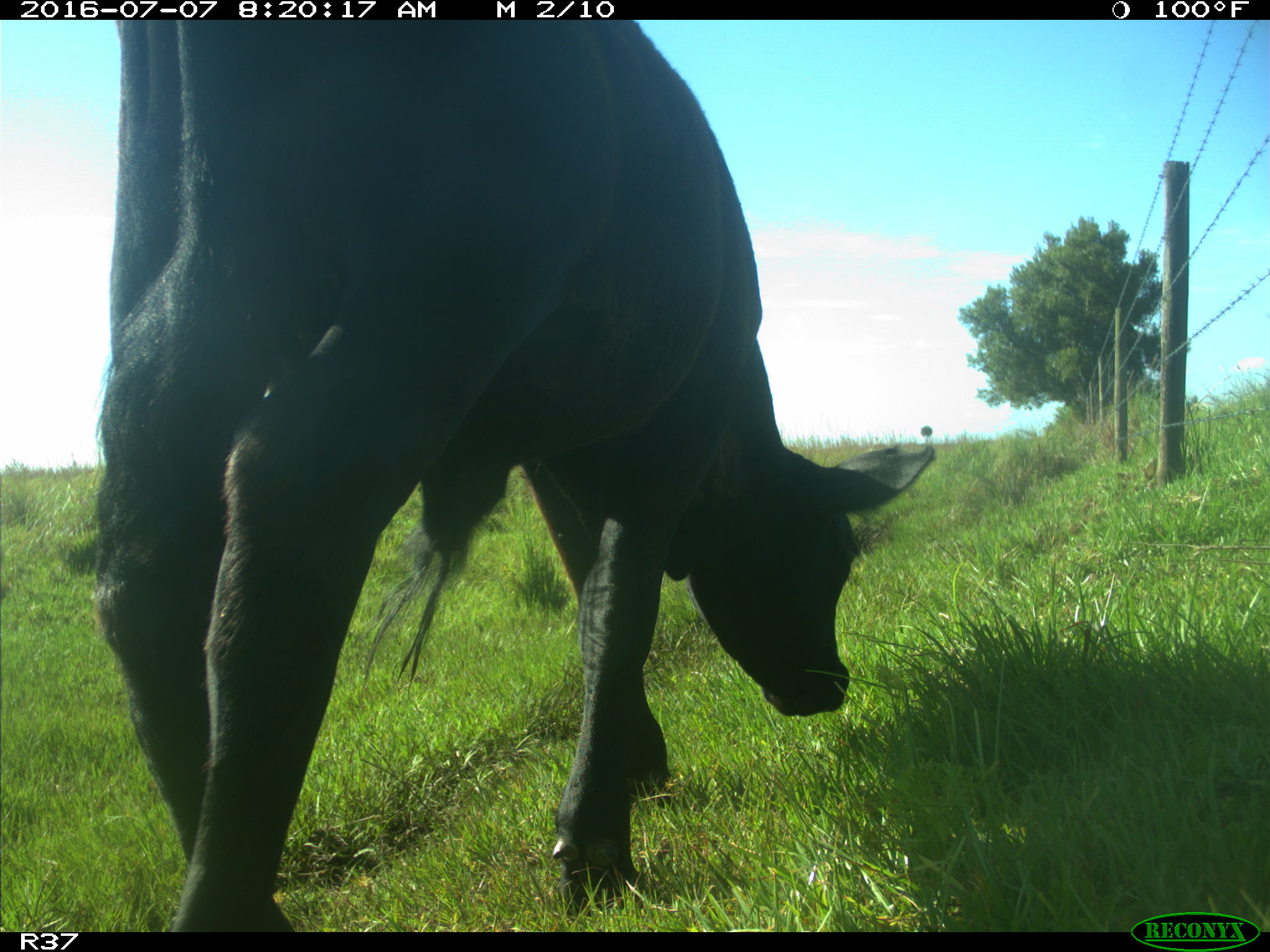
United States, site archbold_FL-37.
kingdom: Animalia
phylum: Chordata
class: Mammalia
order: Artiodactyla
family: Bovidae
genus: Bos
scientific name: Bos taurus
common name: domestic cow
Bos taurus (domestic cow).